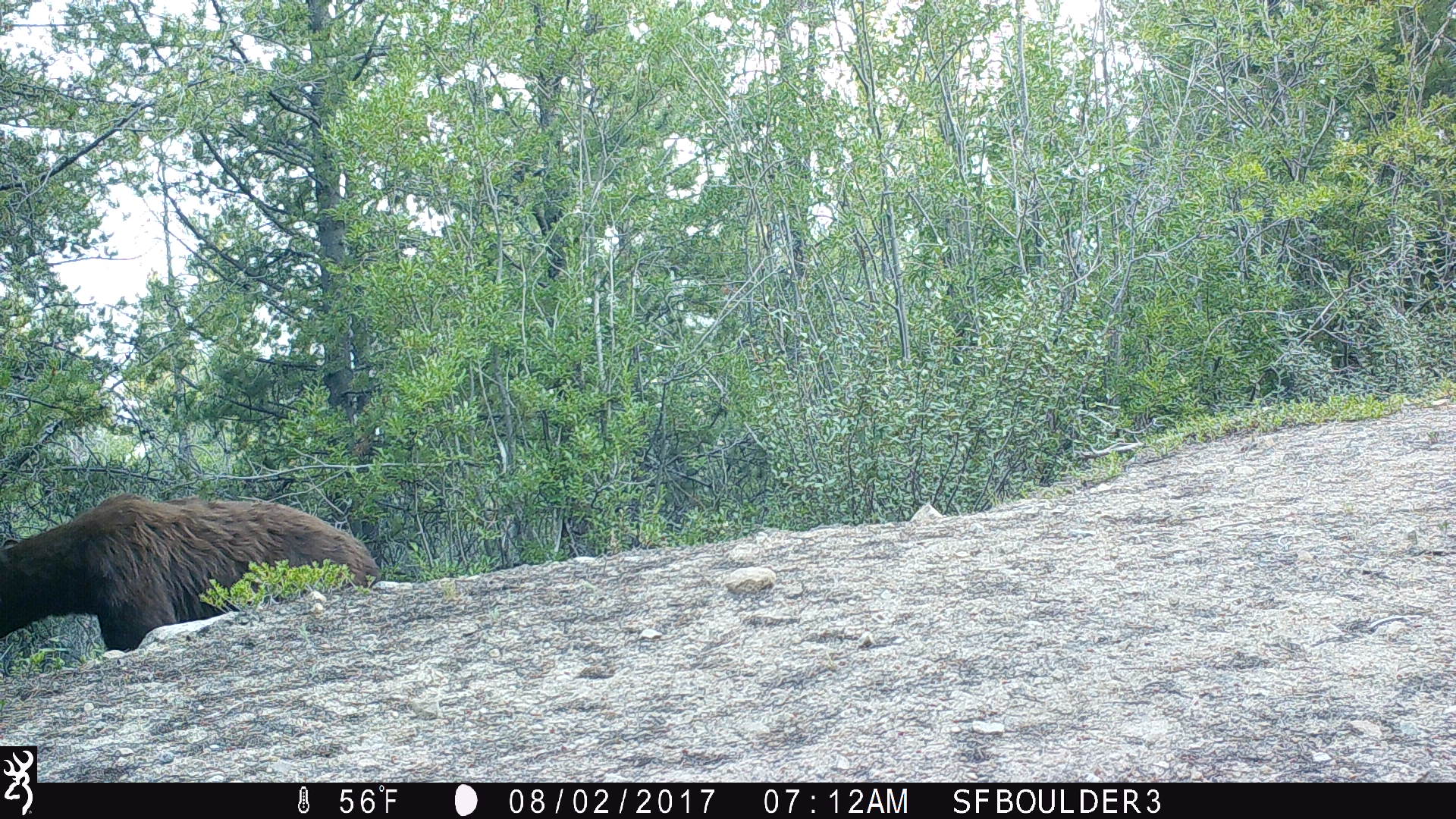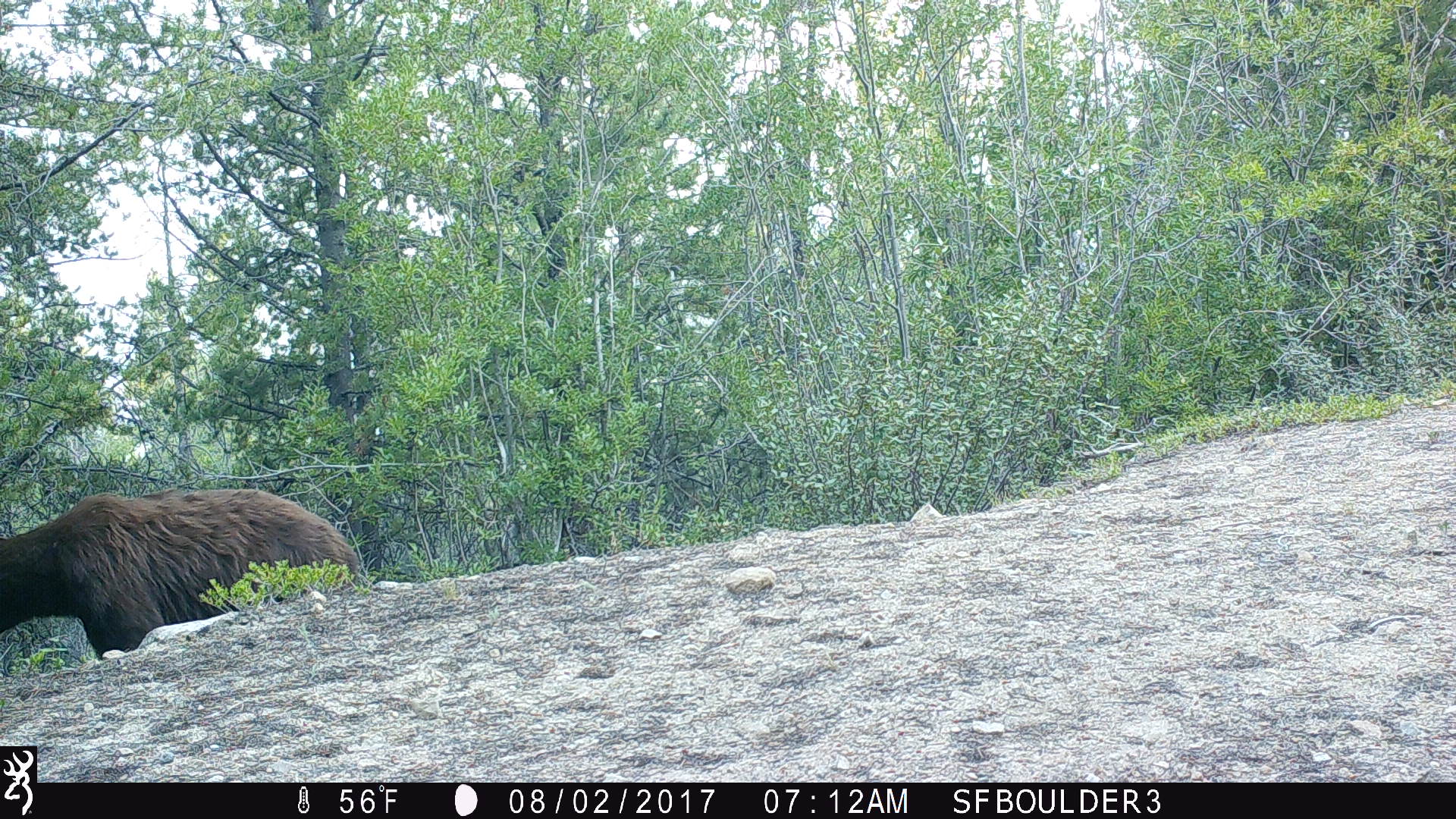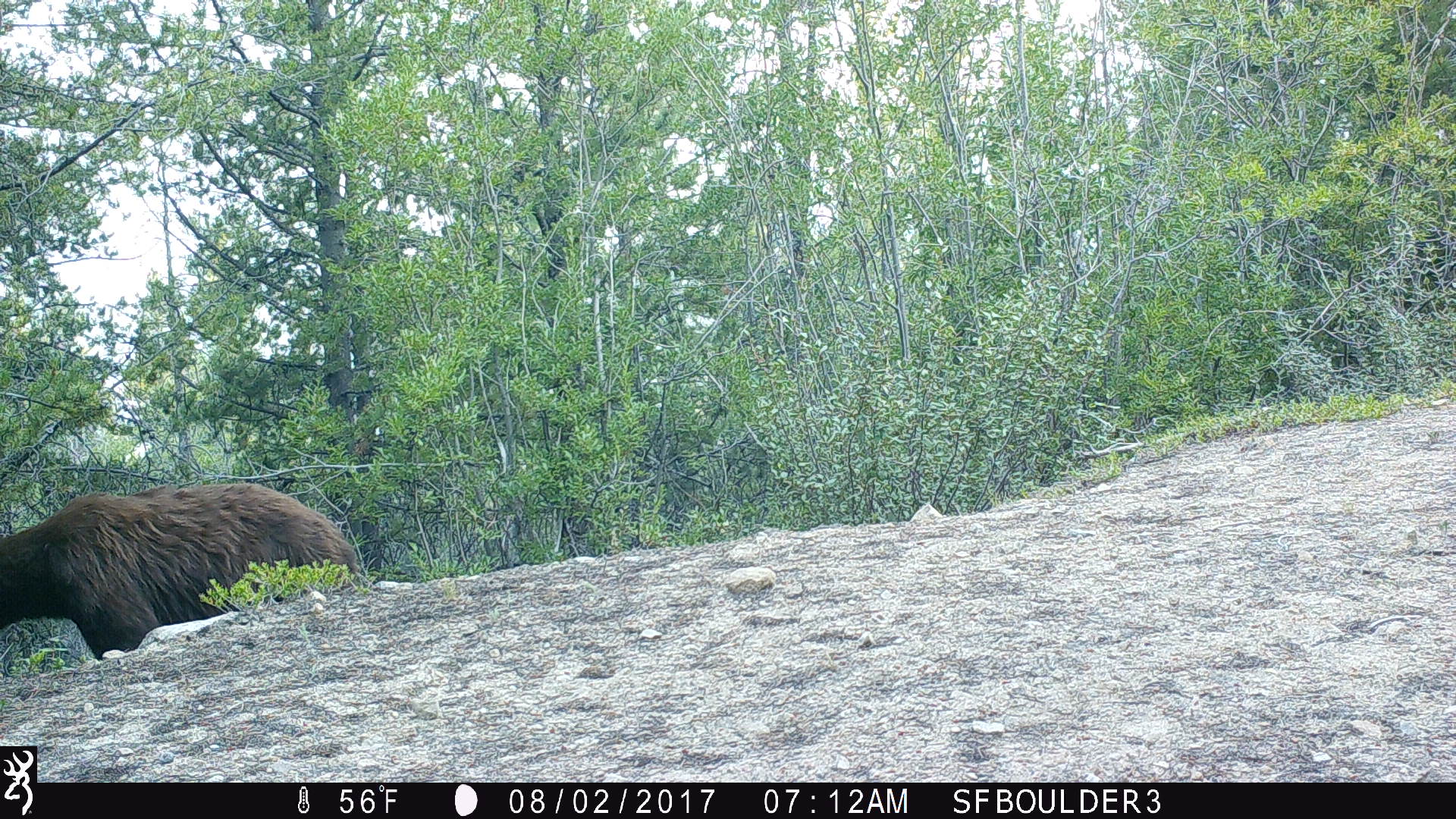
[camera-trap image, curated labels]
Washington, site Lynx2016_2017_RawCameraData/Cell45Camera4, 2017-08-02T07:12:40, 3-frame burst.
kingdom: Animalia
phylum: Chordata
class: Mammalia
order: Carnivora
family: Ursidae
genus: Ursus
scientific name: Ursus americanus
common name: american black bear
Ursus americanus (american black bear). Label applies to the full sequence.